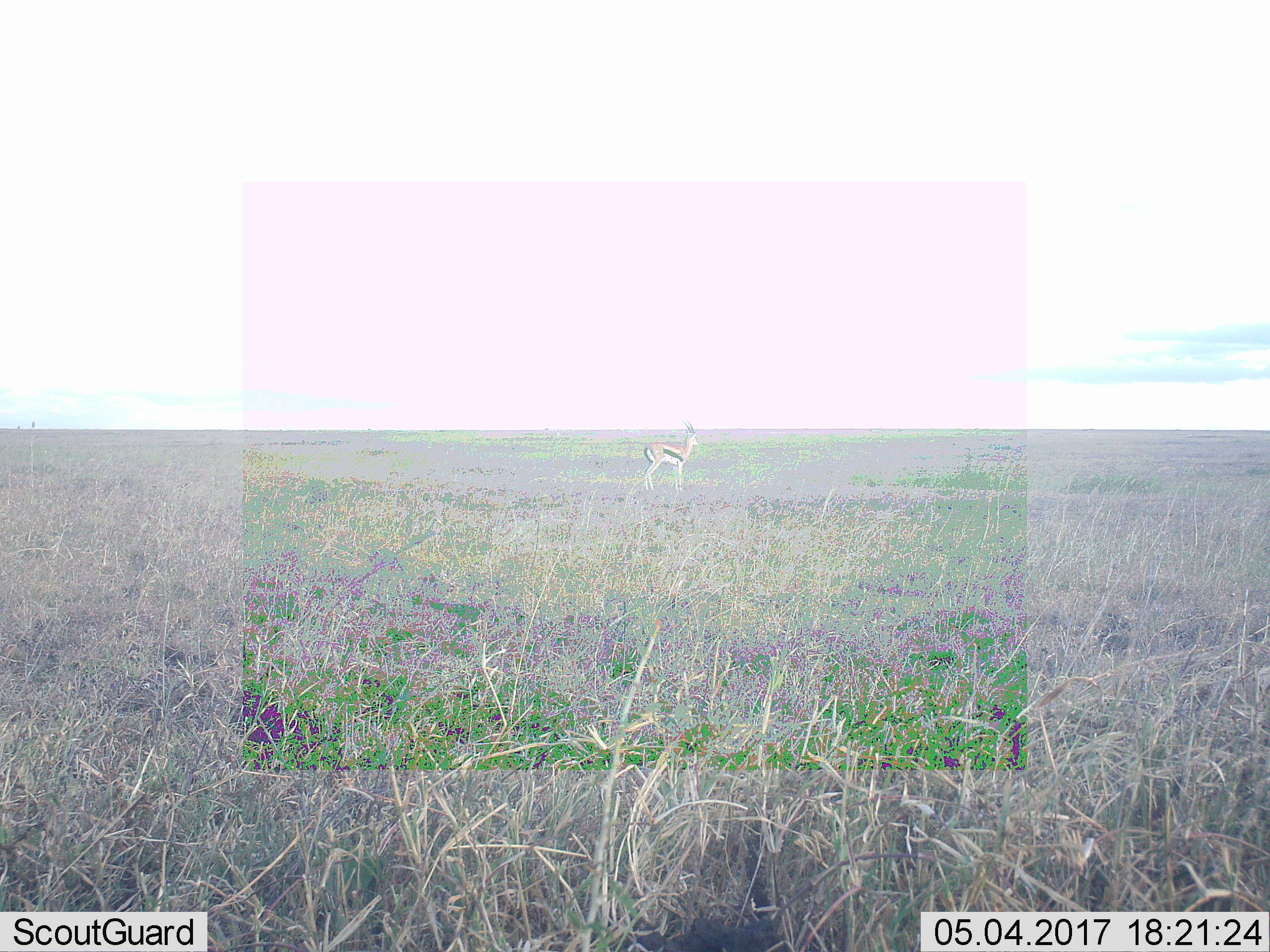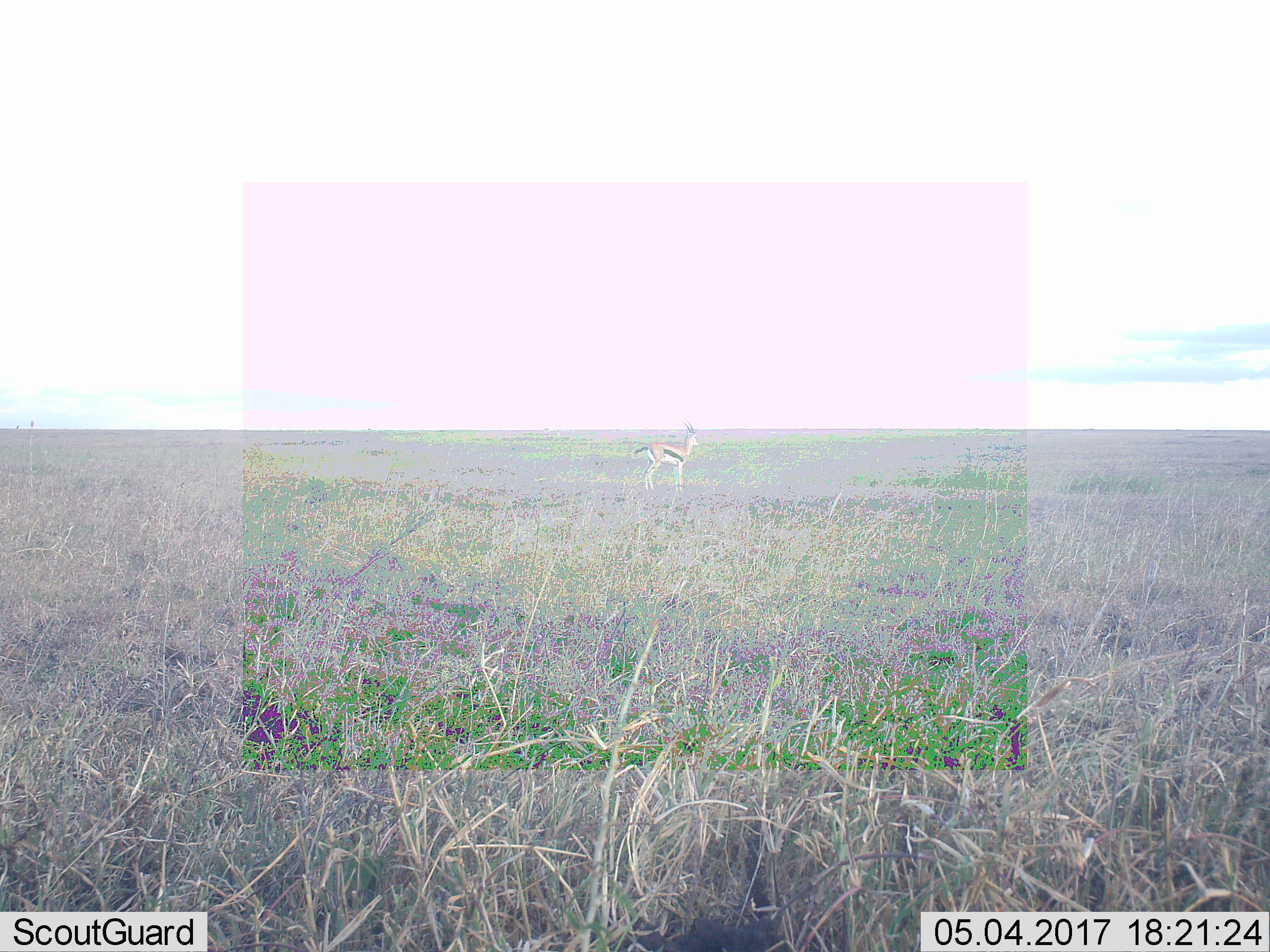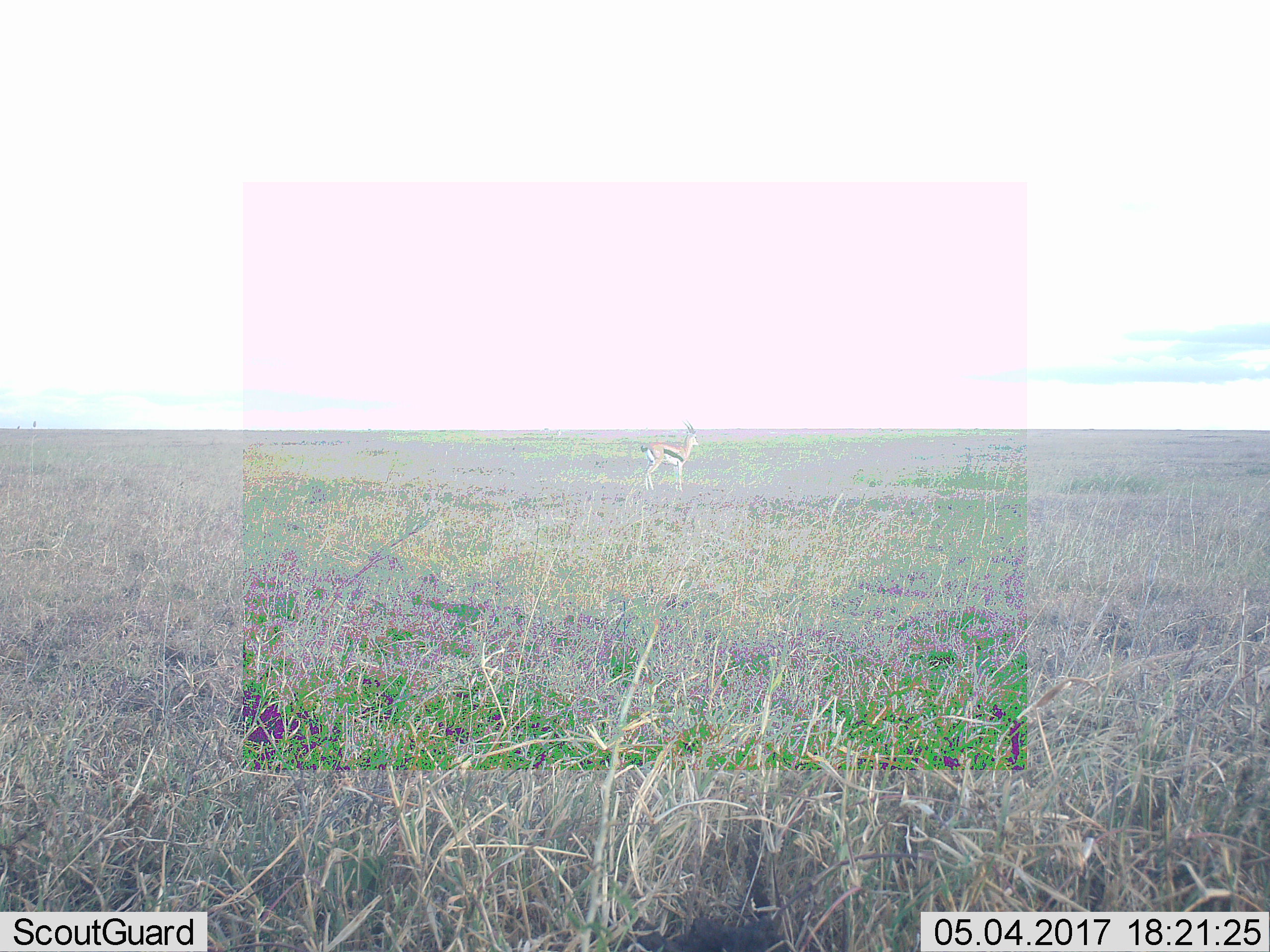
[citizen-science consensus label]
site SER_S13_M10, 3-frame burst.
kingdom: Animalia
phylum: Chordata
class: Mammalia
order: Artiodactyla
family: Bovidae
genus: Eudorcas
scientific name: Eudorcas thomsonii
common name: thomson's gazelle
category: gazellethomsons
Gazellethomsons (thomson's gazelle) (Eudorcas thomsonii), count 1. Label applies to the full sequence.